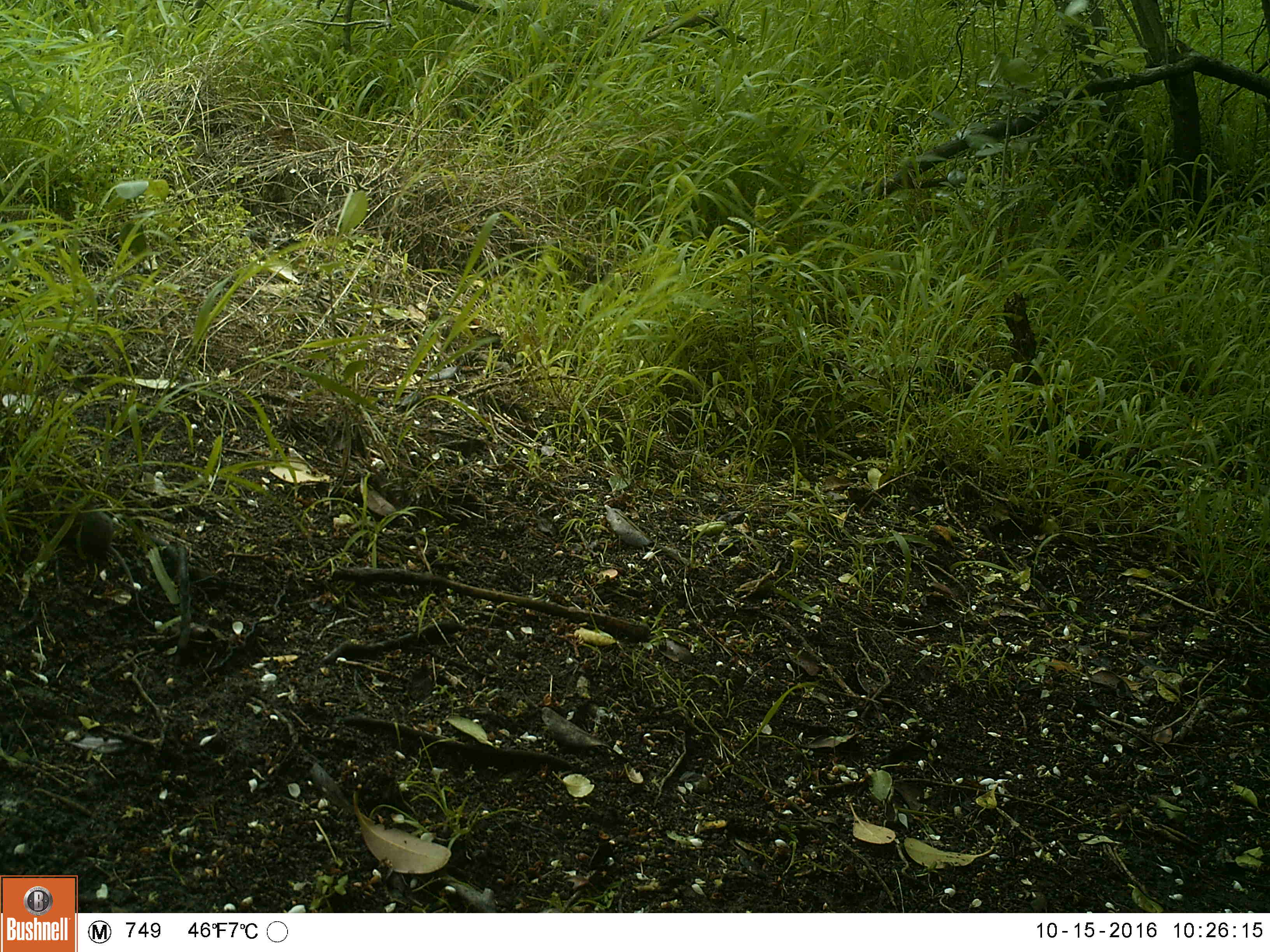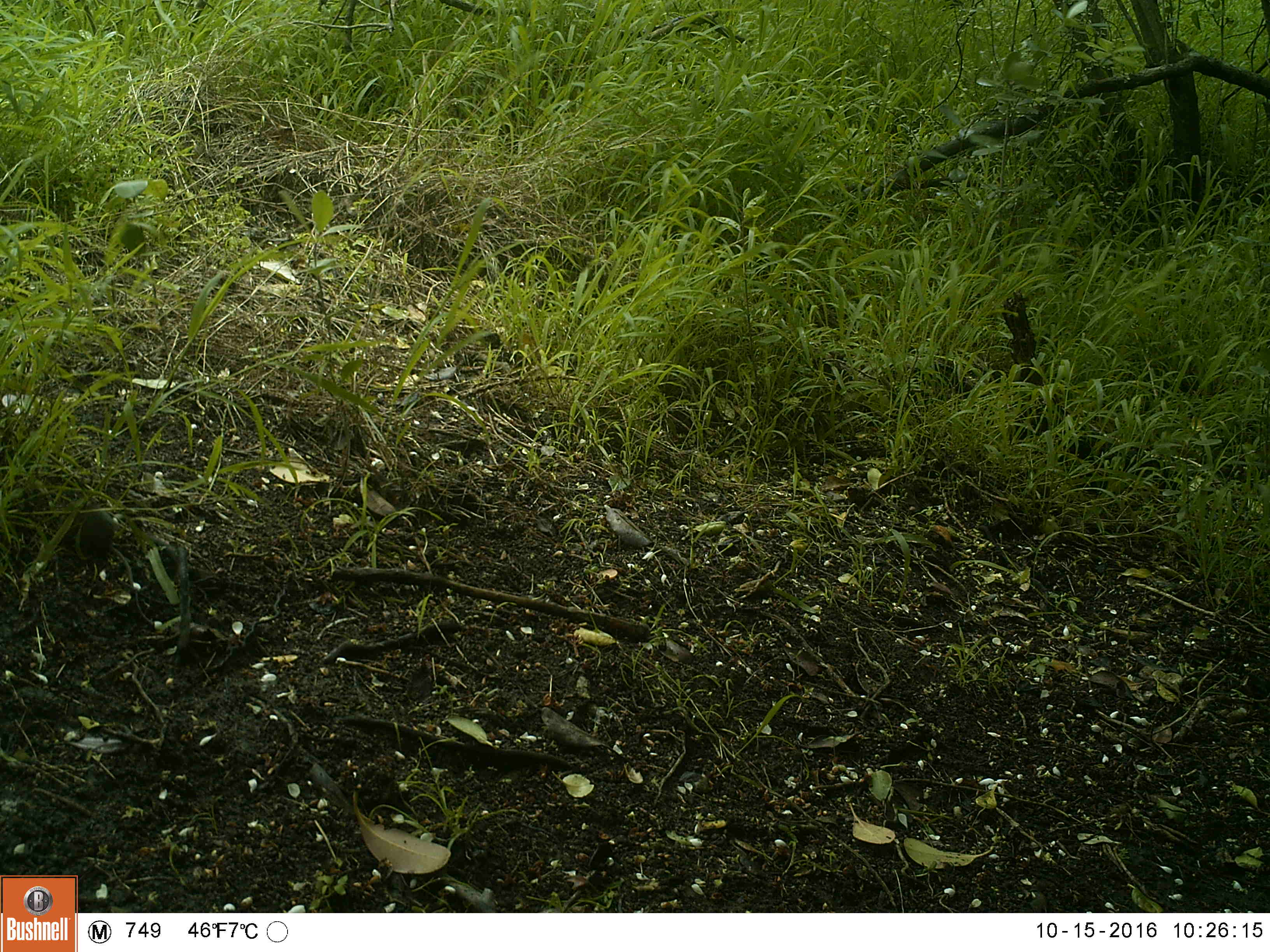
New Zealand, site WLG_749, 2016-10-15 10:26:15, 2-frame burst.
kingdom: Animalia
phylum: Chordata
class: Mammalia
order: Rodentia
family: Muridae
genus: Mus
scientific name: Mus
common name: mouse